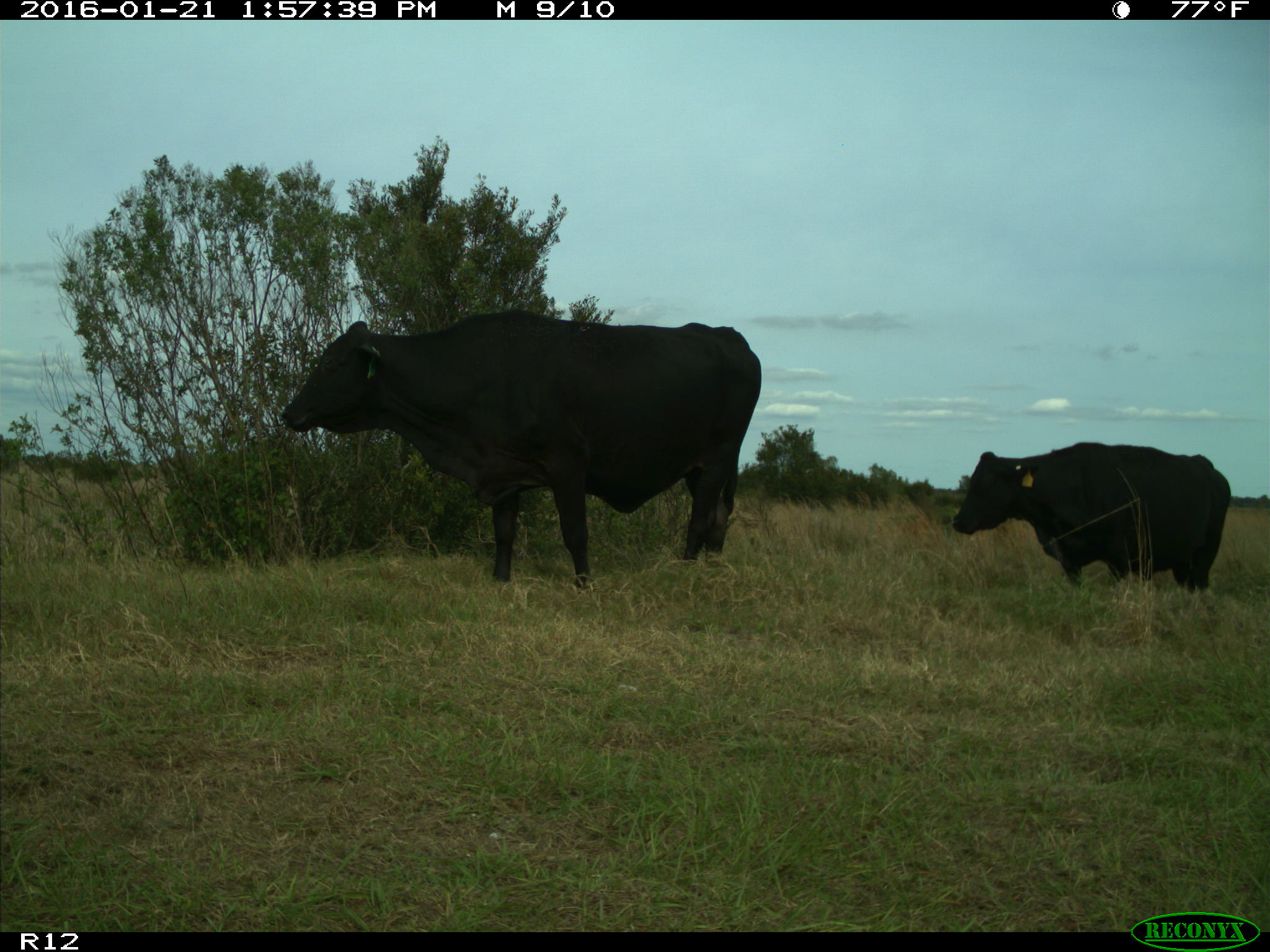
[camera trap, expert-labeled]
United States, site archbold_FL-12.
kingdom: Animalia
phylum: Chordata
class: Mammalia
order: Artiodactyla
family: Bovidae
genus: Bos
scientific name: Bos taurus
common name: domestic cow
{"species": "Bos taurus (domestic cow)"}